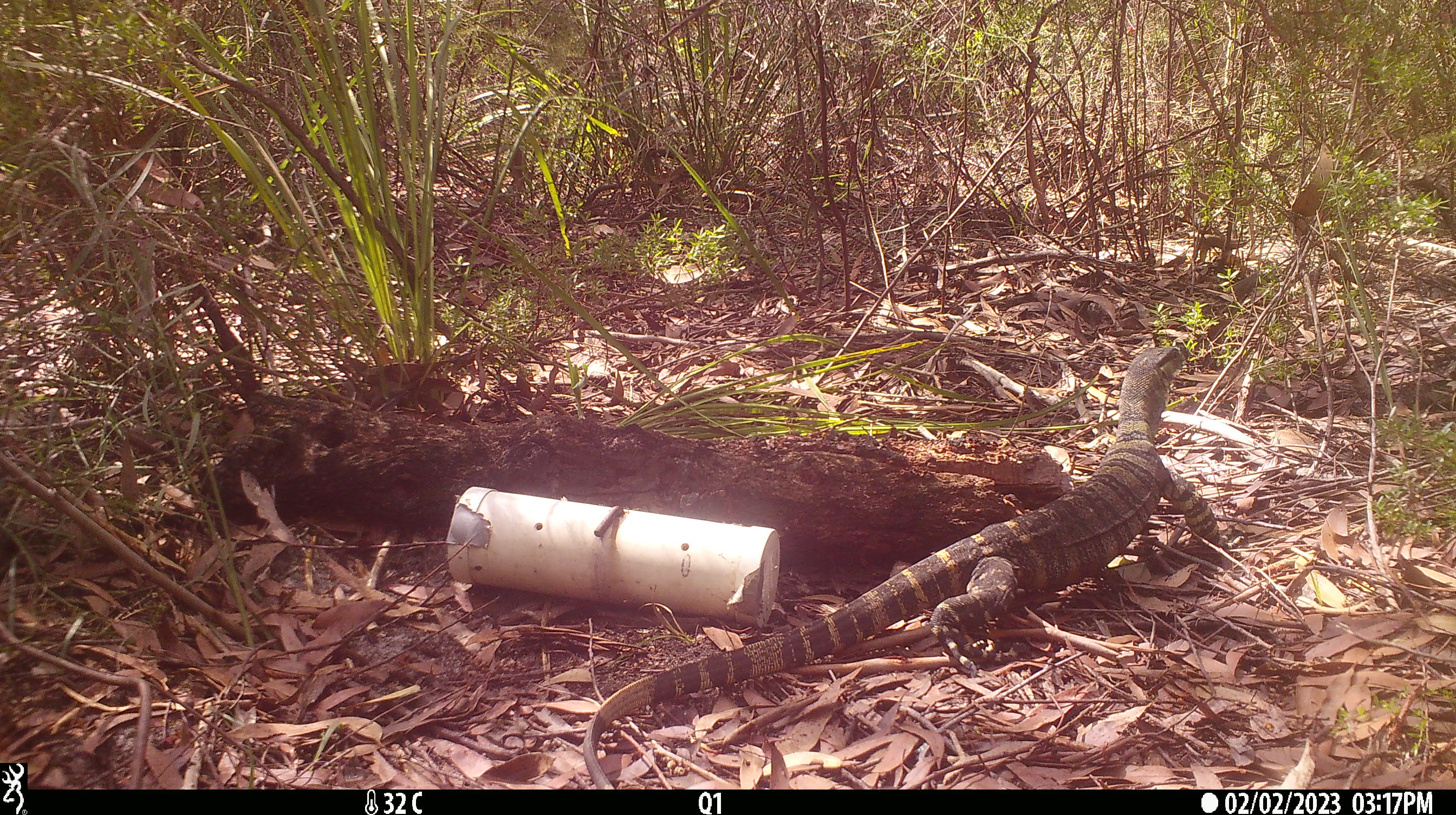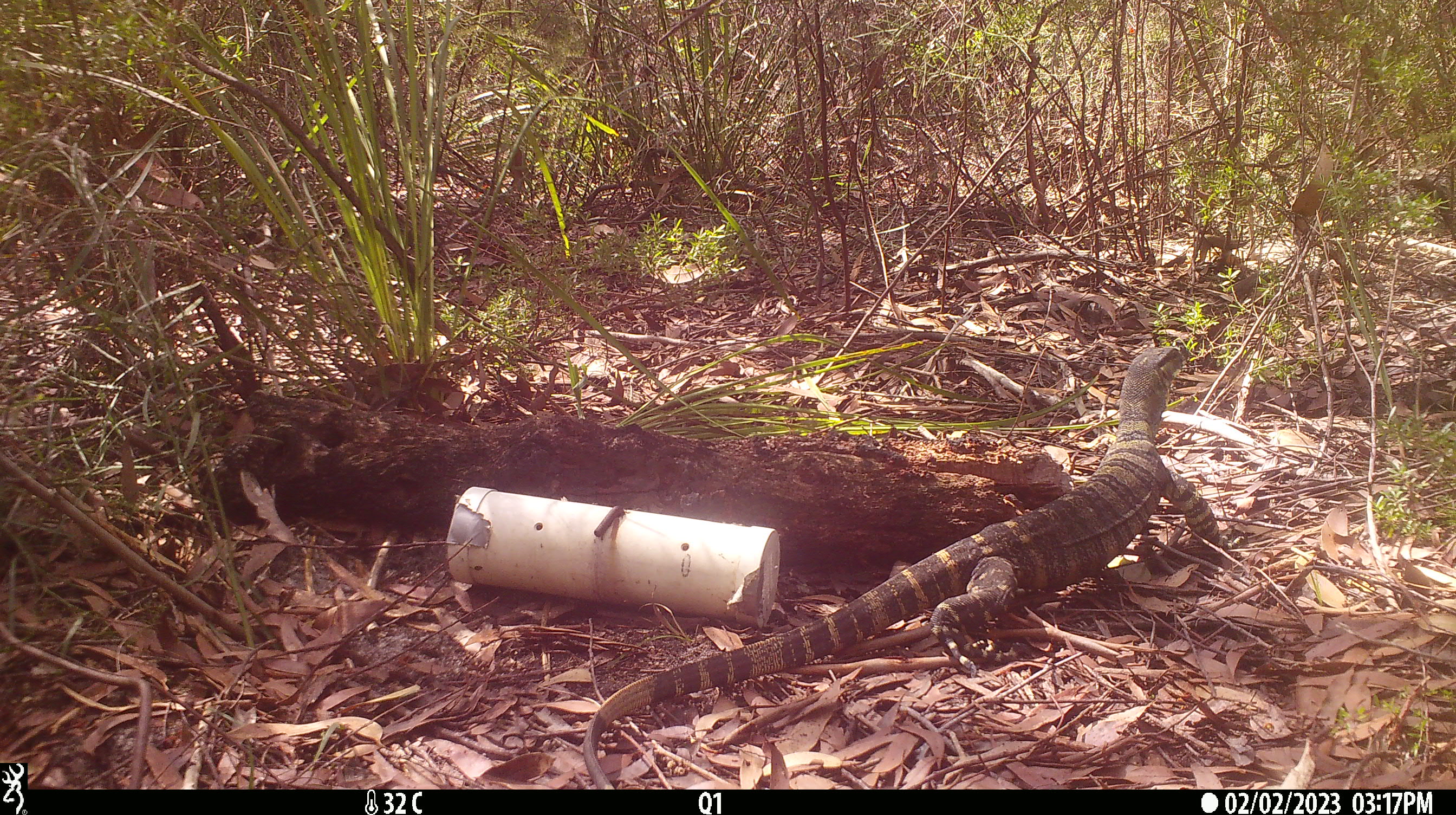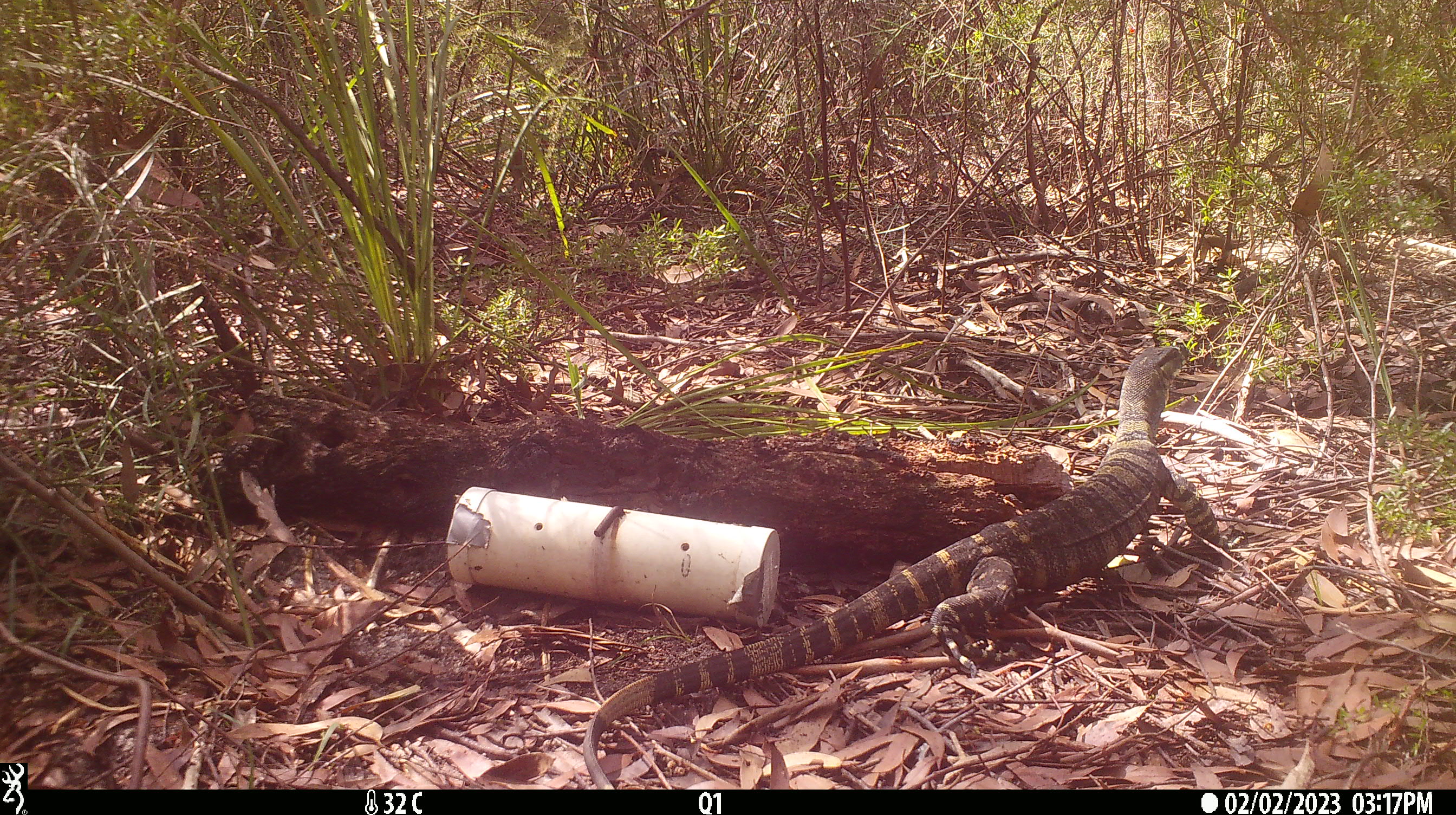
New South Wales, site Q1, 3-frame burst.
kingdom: Animalia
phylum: Chordata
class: Reptilia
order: Squamata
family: Varanidae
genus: Varanus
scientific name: Varanus varius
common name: lace monitor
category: goanna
Goanna (lace monitor) (Varanus varius).